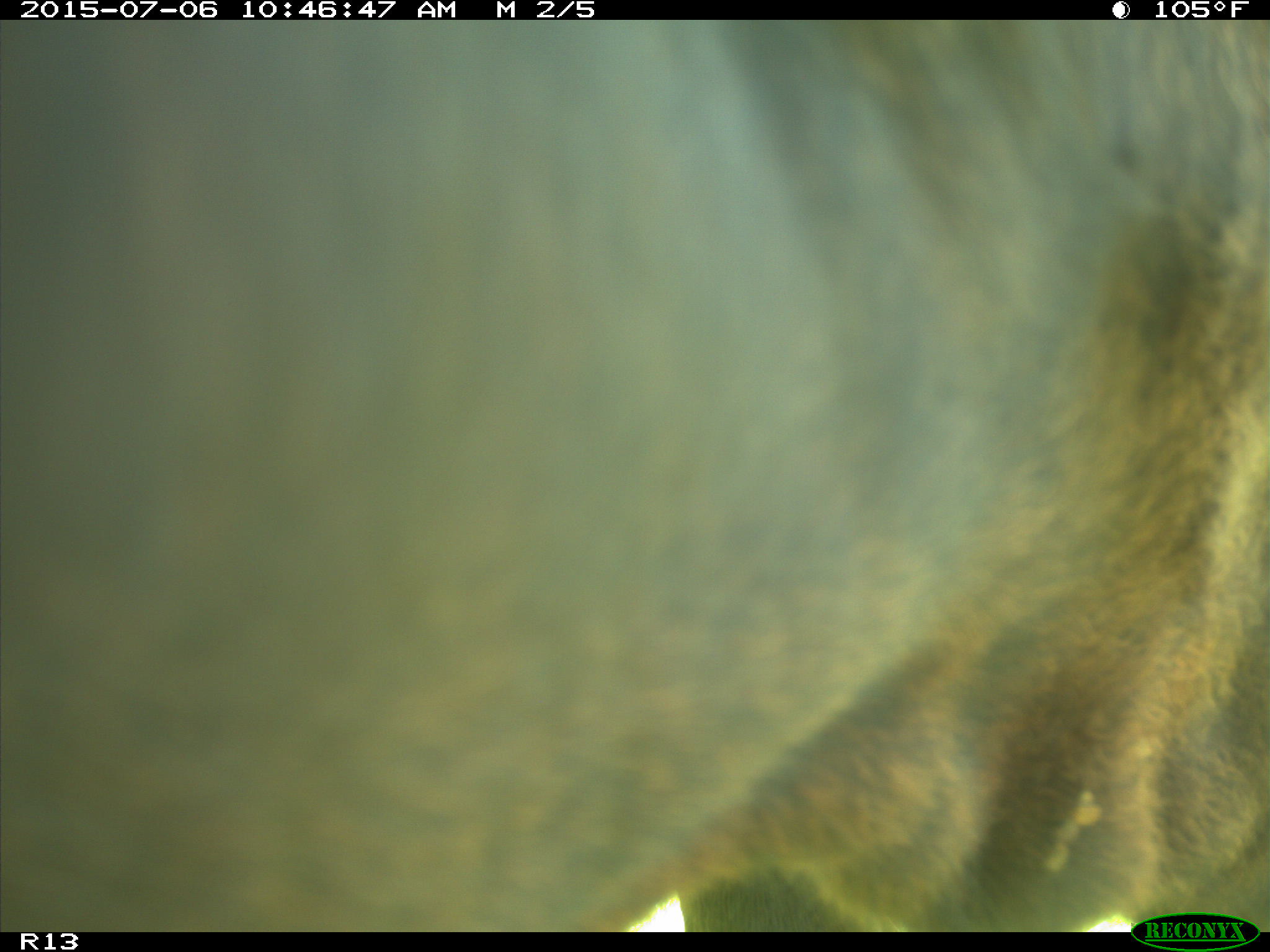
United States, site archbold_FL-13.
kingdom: Animalia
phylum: Chordata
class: Mammalia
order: Artiodactyla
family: Bovidae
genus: Bos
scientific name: Bos taurus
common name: domestic cow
Bos taurus (domestic cow).